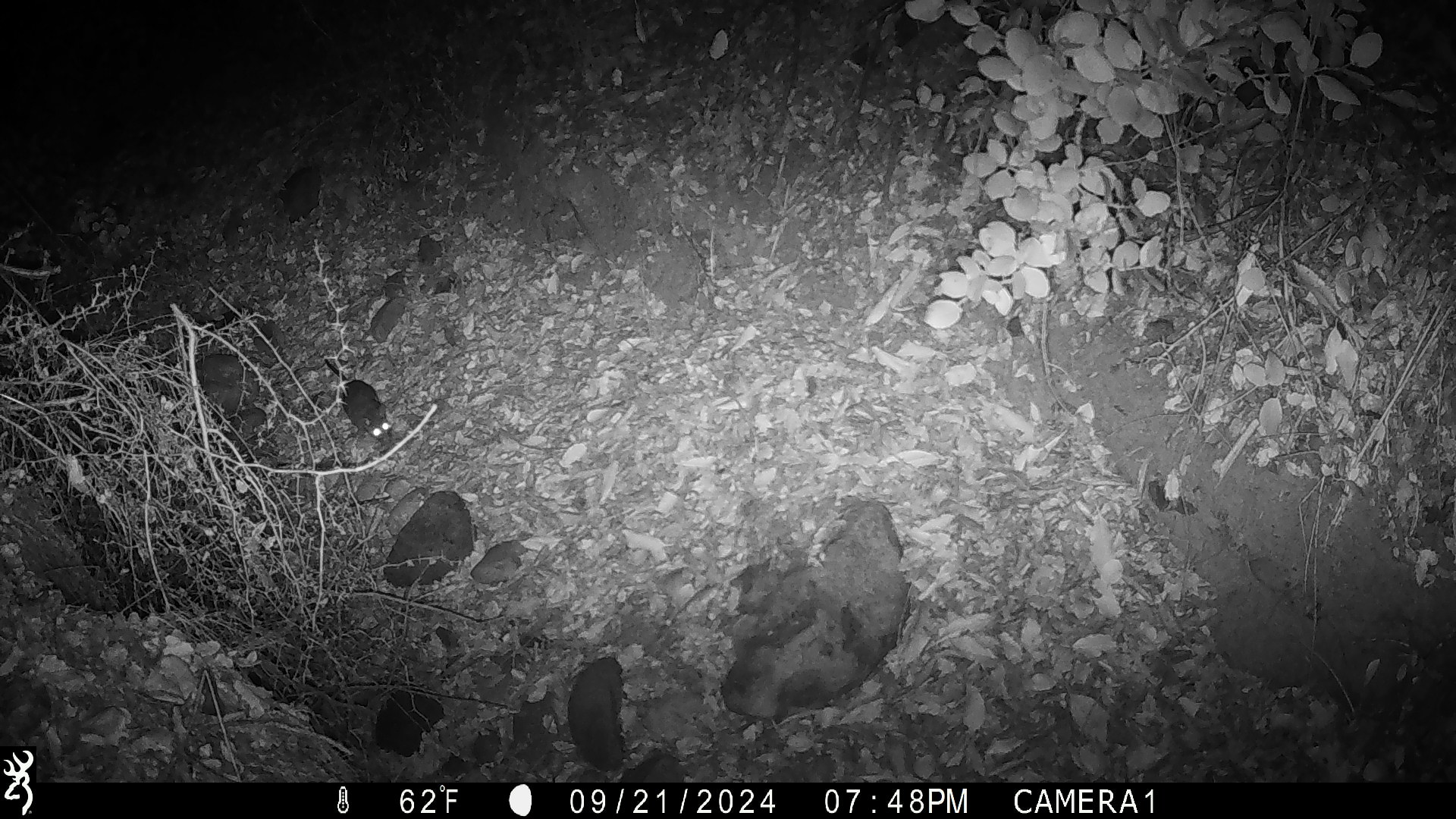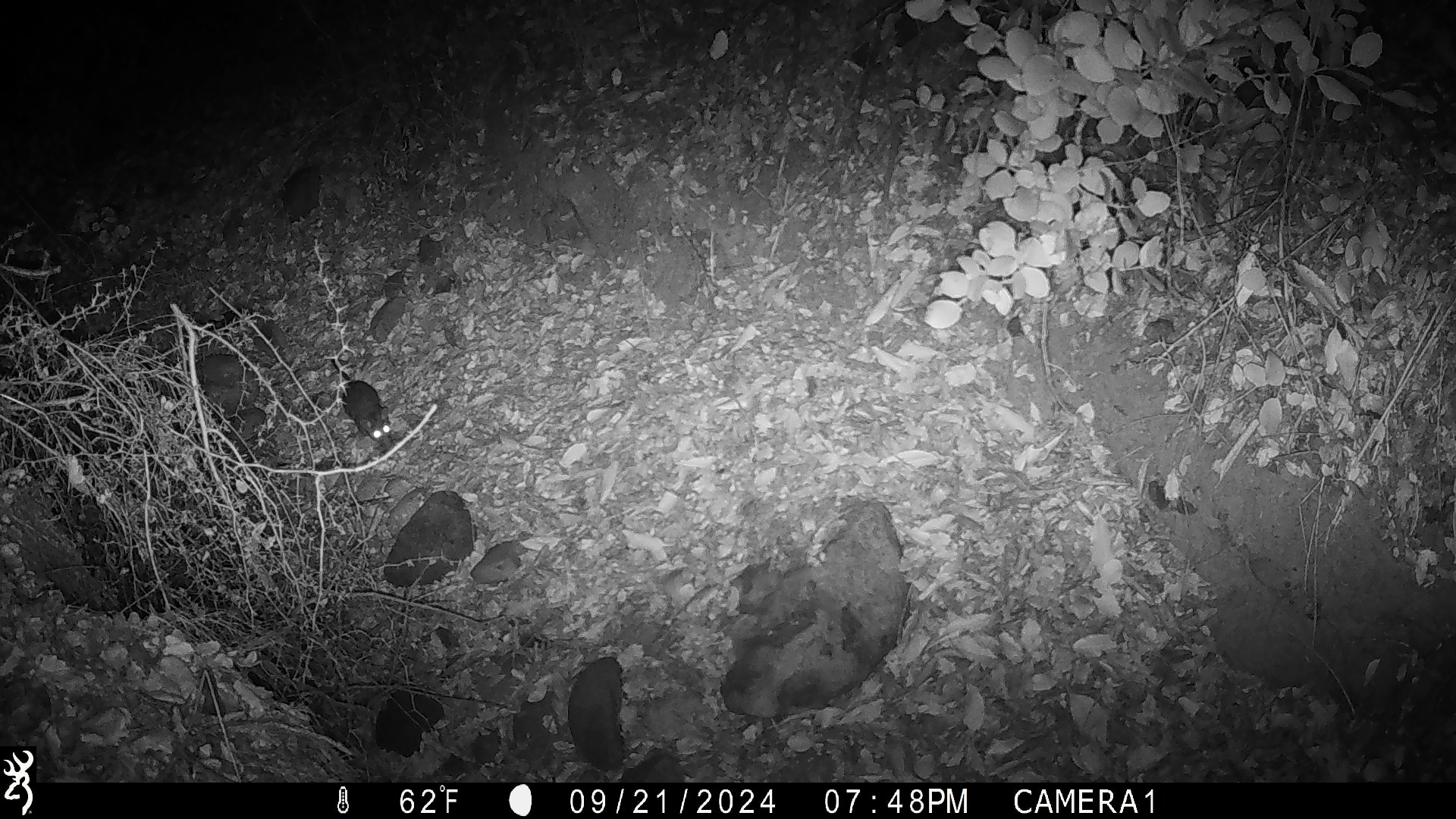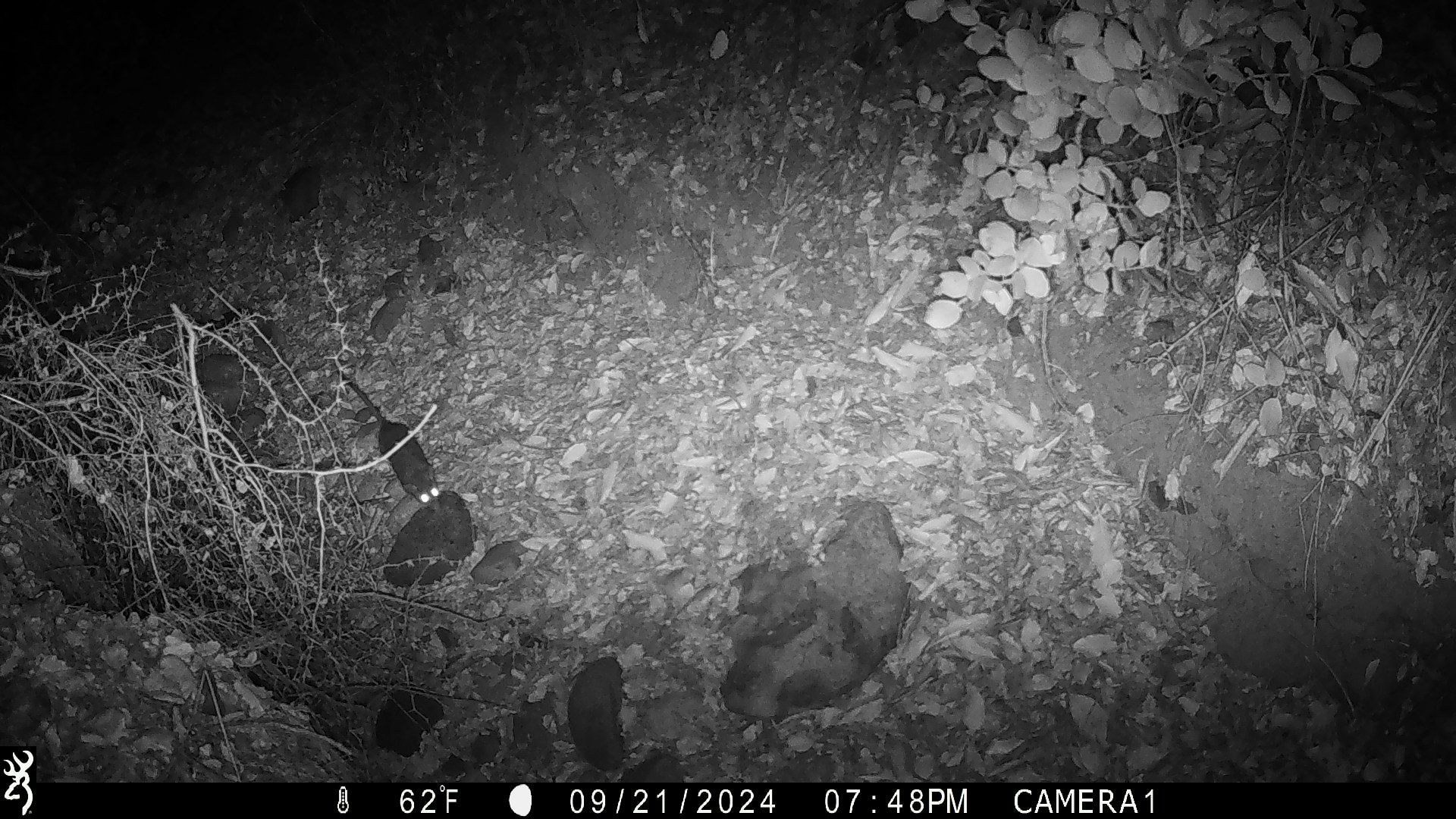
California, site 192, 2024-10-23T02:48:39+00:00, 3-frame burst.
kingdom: Animalia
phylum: Chordata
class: Mammalia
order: Rodentia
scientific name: Rodentia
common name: mouse or rat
Mouse or rat (Rodentia).